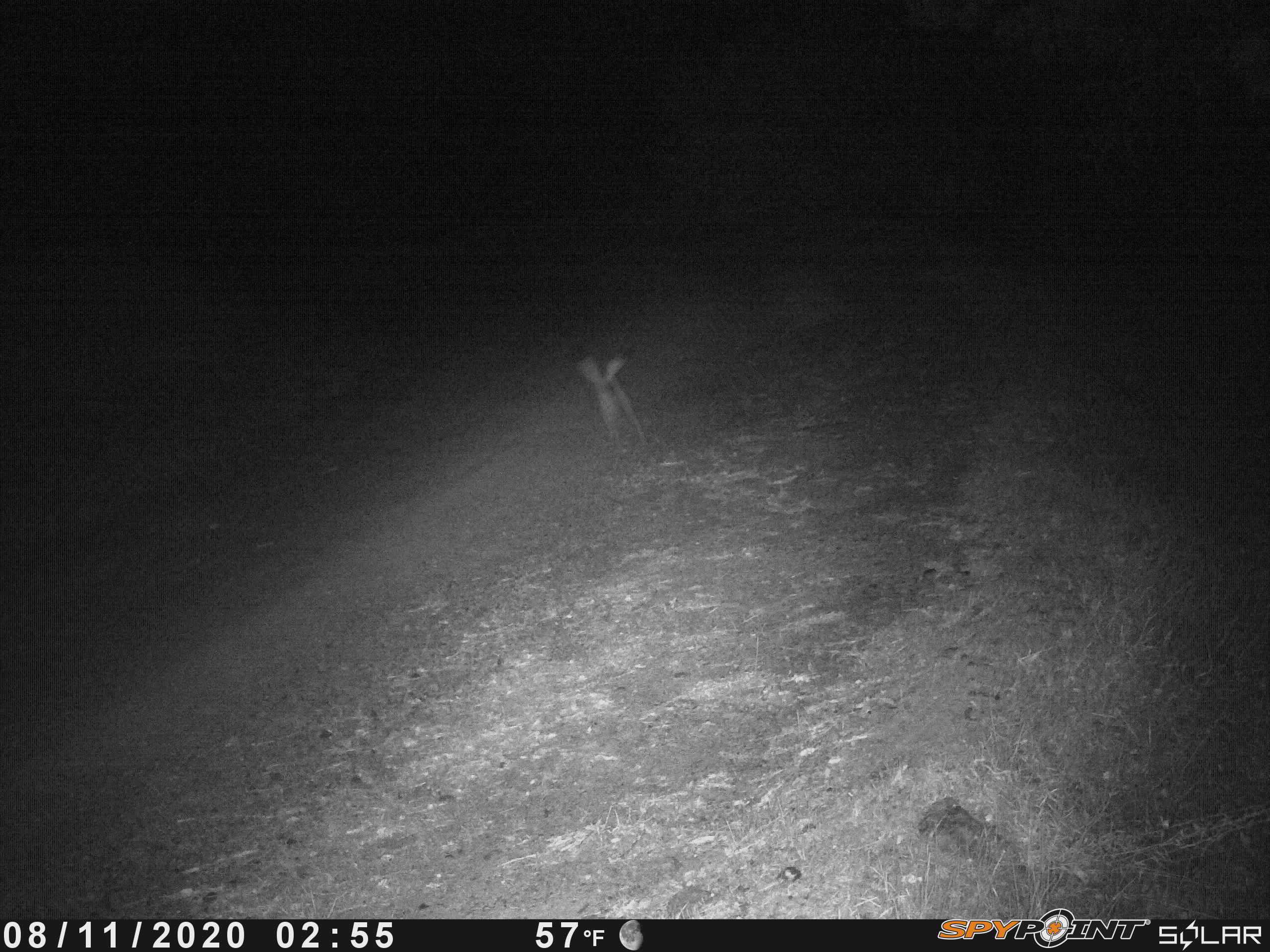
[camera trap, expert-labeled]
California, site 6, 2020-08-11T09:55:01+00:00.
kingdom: Animalia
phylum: Chordata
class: Mammalia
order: Lagomorpha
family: Leporidae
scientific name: Leporidae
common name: rabbit